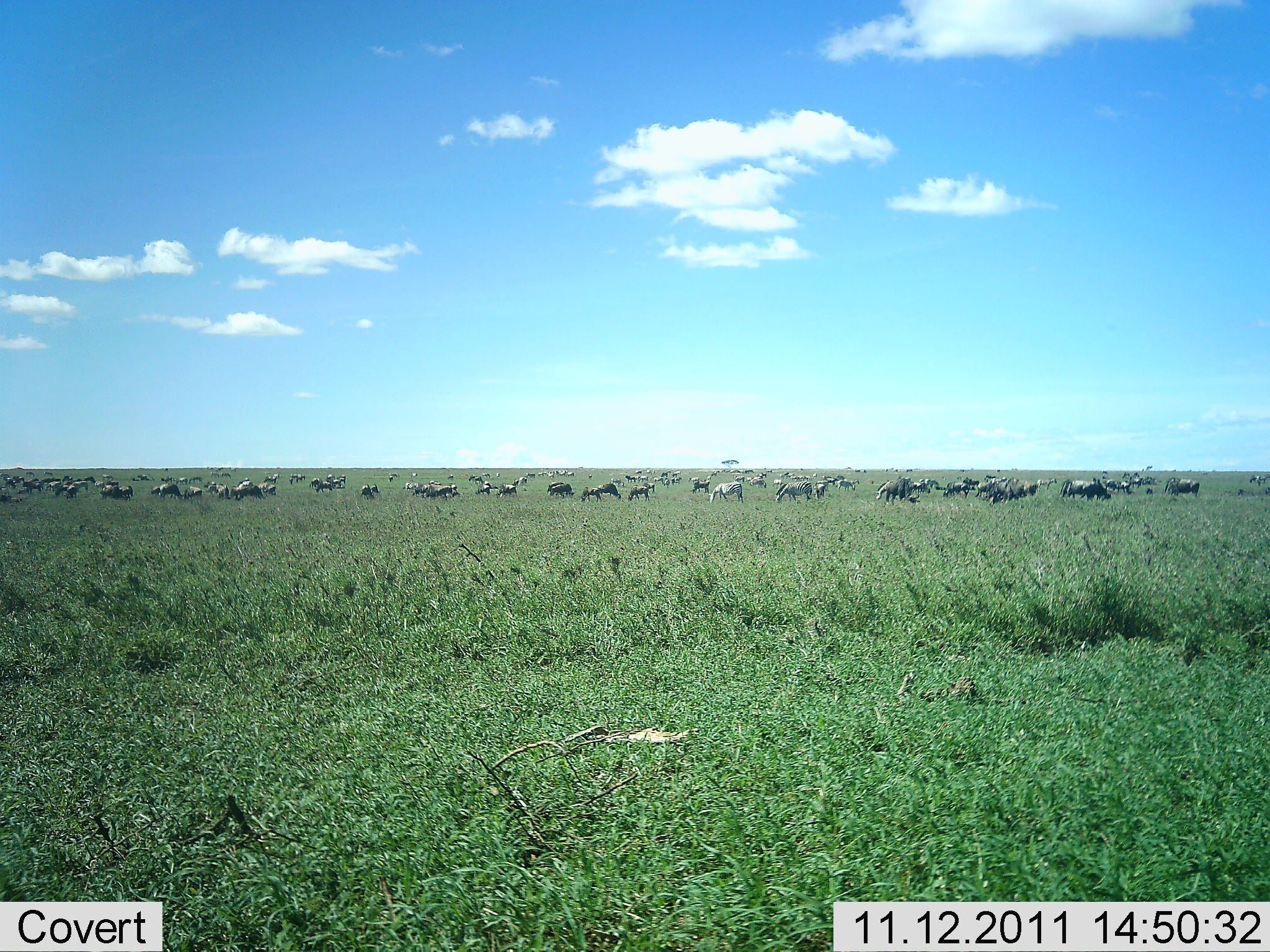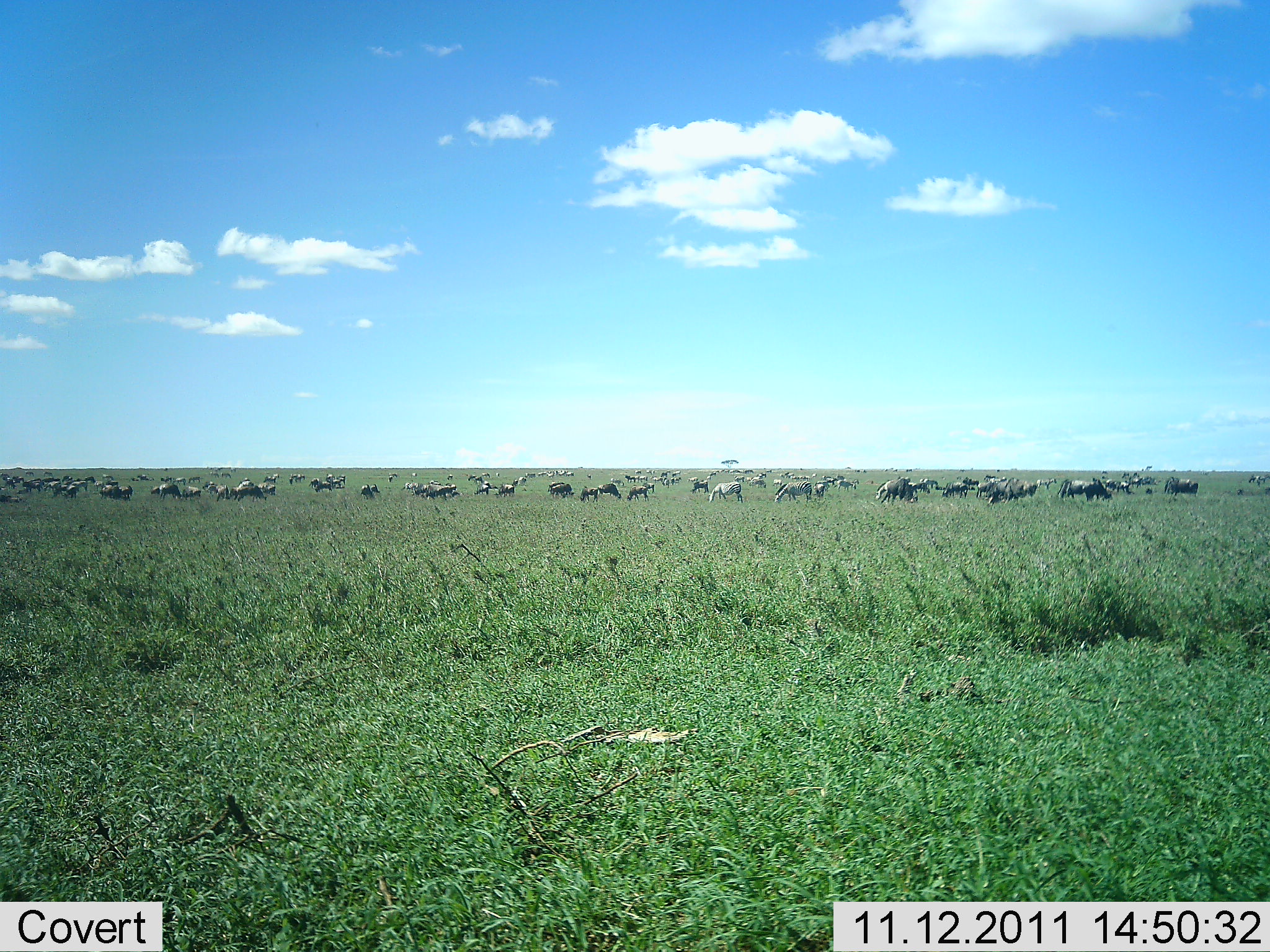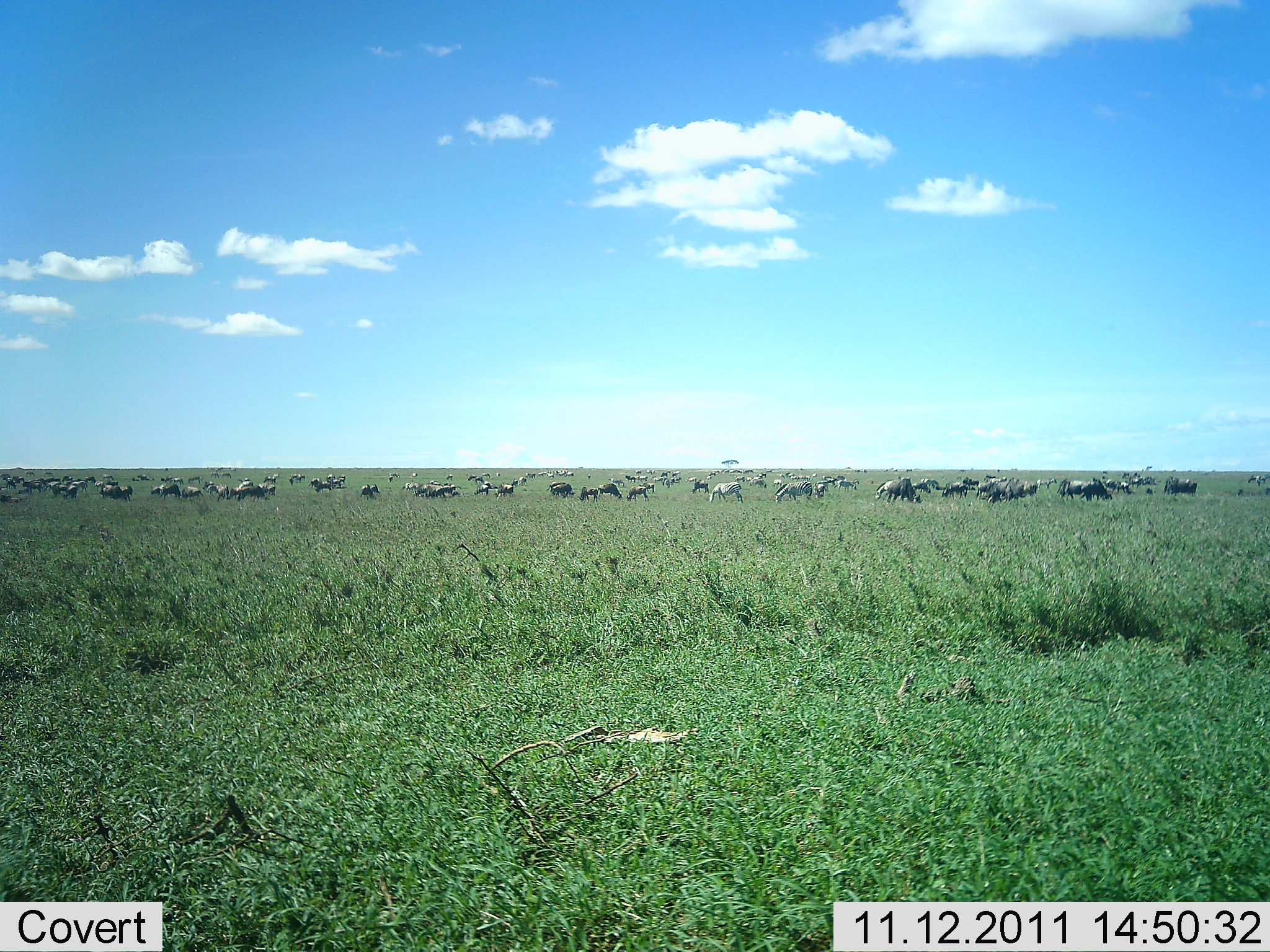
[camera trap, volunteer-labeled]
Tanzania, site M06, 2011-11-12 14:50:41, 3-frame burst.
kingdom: Animalia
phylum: Chordata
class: Mammalia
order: Artiodactyla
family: Bovidae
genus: Connochaetes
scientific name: Connochaetes taurinus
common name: blue wildebeest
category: wildebeest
Wildebeest (blue wildebeest) (Connochaetes taurinus), count 51+. Behavior (volunteer vote fractions): standing 41%, resting 6%, moving 6%, interacting 0%. Young present (vote fraction): 0%. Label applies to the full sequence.